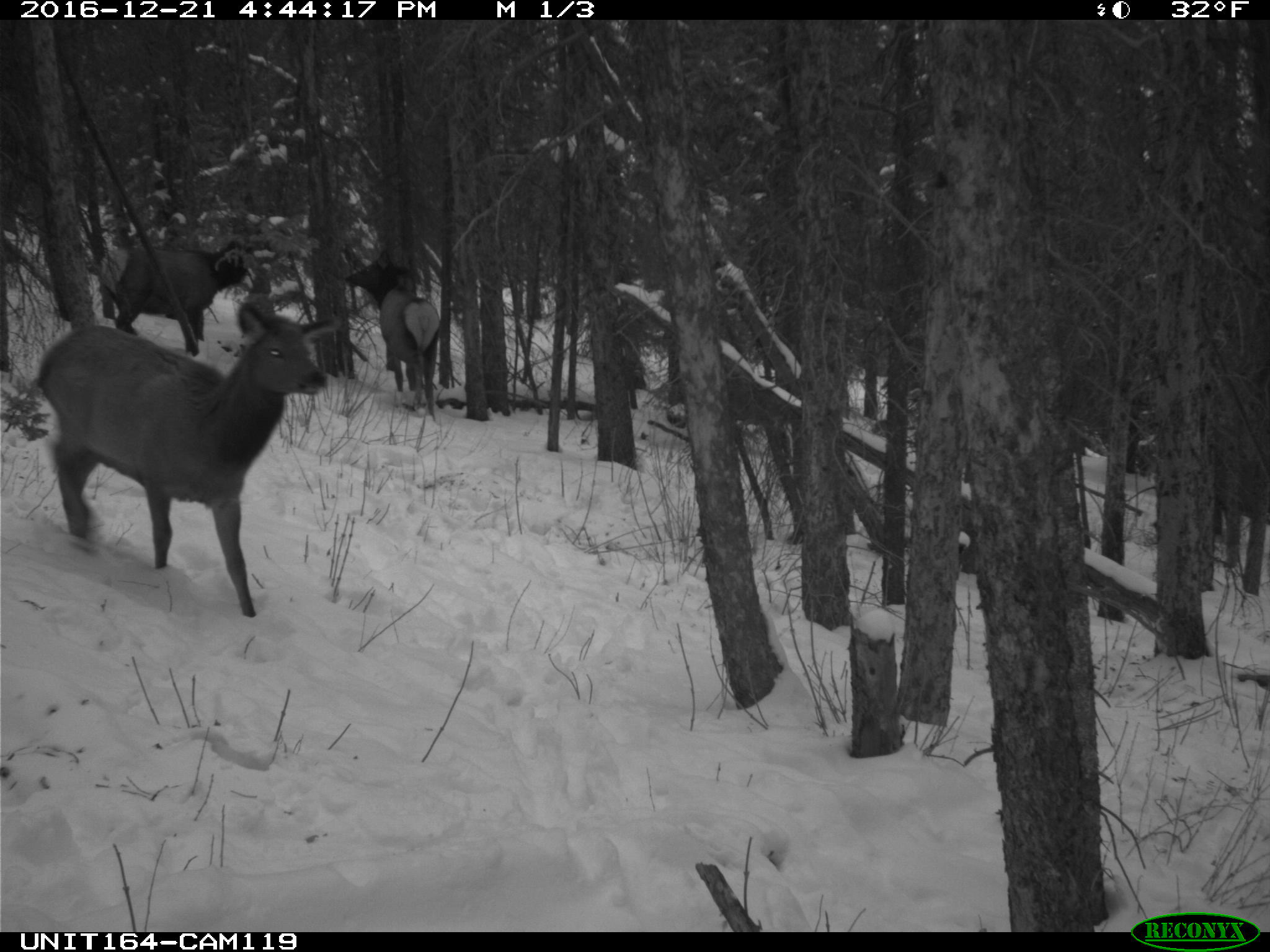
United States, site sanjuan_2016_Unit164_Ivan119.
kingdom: Animalia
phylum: Chordata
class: Mammalia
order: Artiodactyla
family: Cervidae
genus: Cervus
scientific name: Cervus elaphus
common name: red deer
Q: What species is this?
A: Cervus elaphus (red deer).